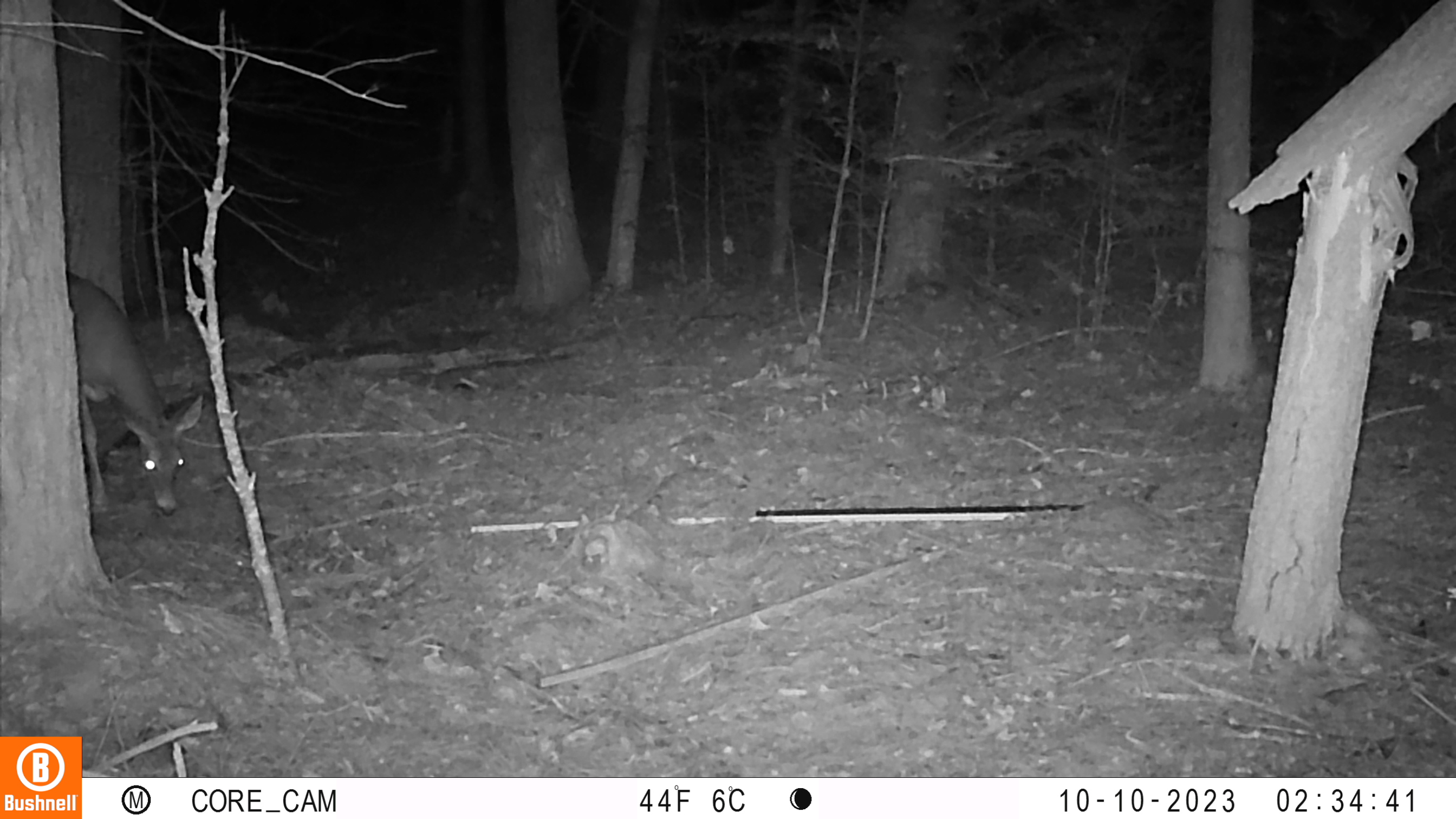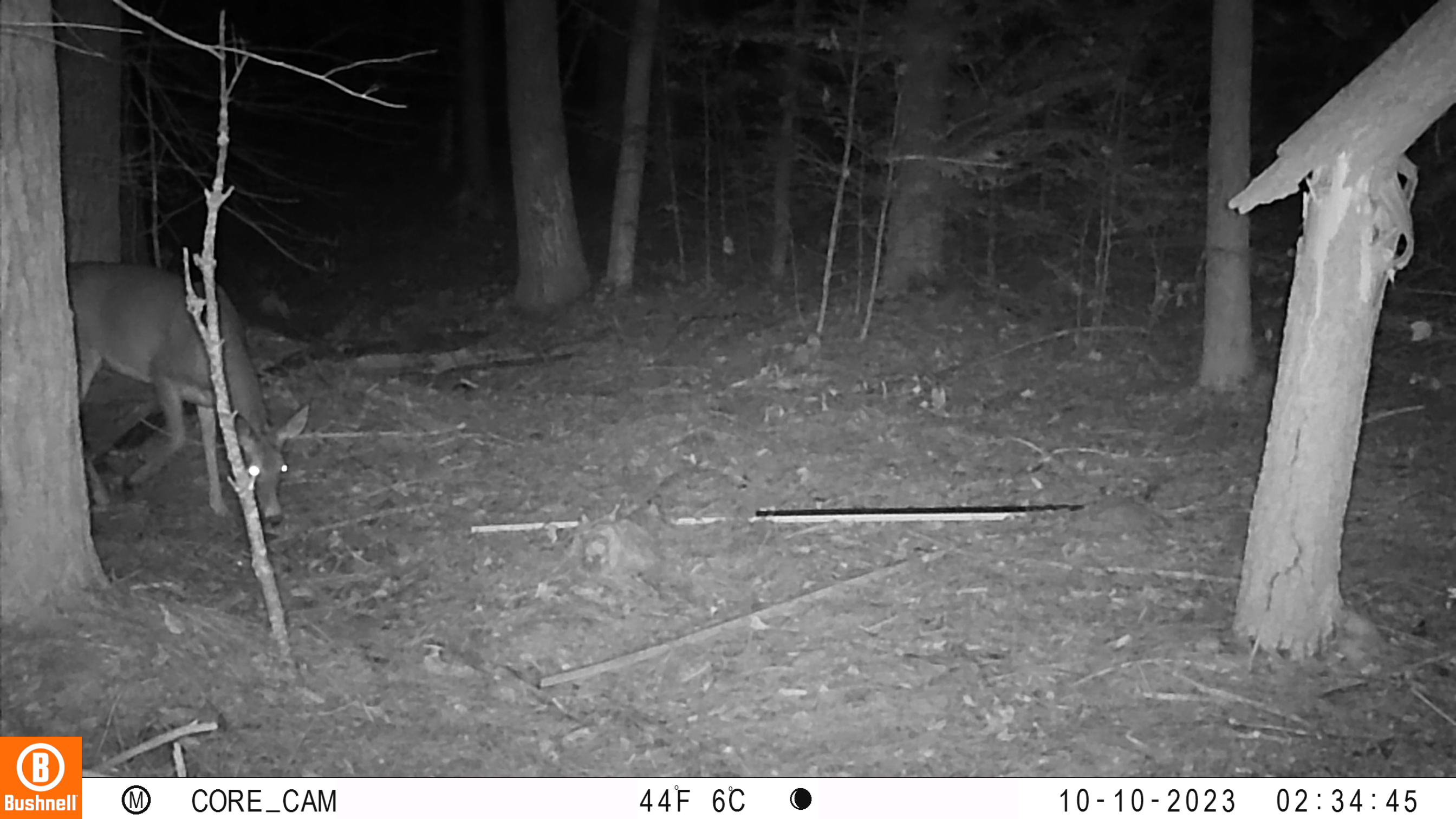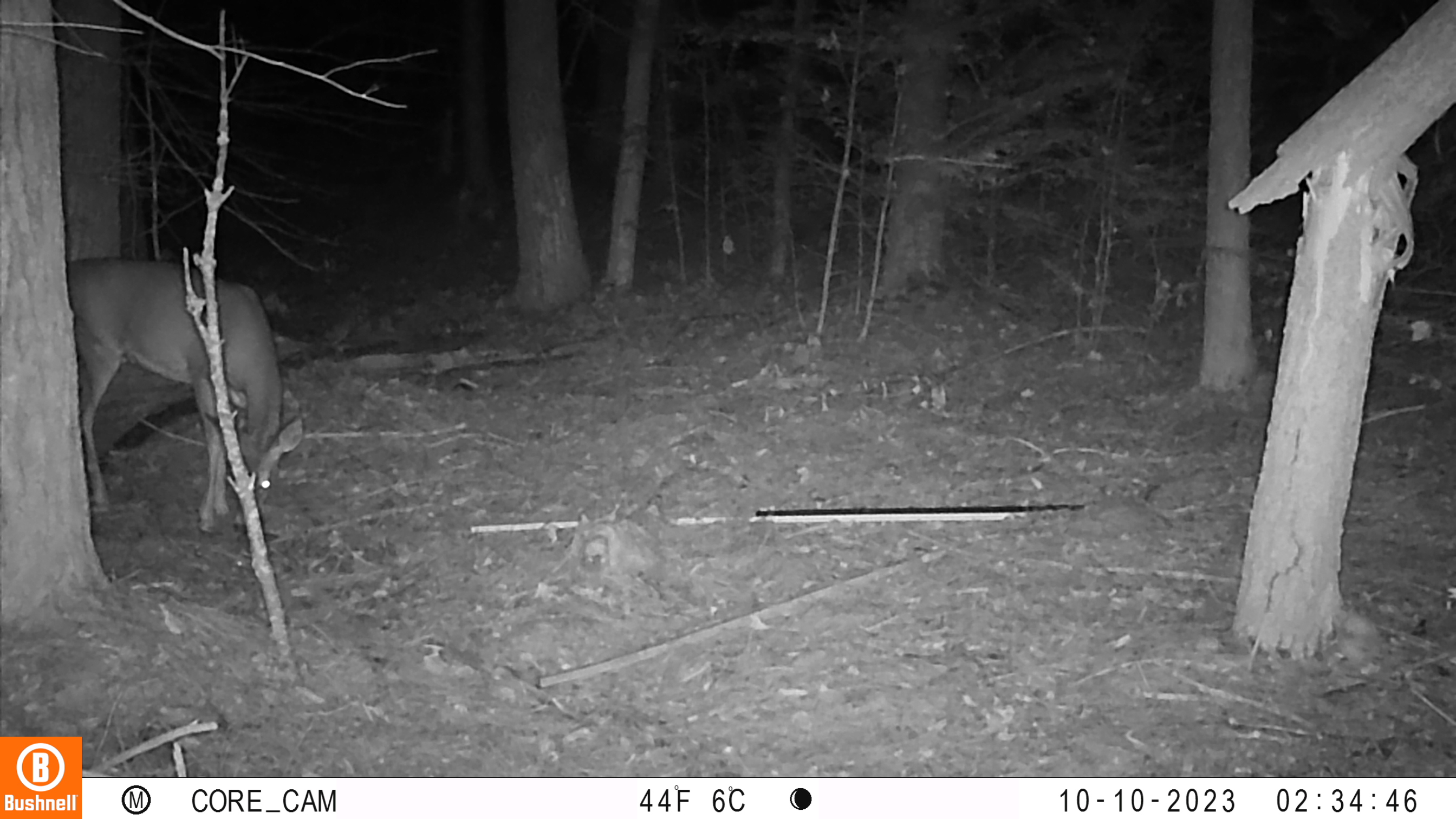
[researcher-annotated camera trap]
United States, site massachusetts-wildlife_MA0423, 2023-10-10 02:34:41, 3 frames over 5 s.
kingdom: Animalia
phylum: Chordata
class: Mammalia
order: Artiodactyla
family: Cervidae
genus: Odocoileus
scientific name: Odocoileus virginianus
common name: white-tailed deer